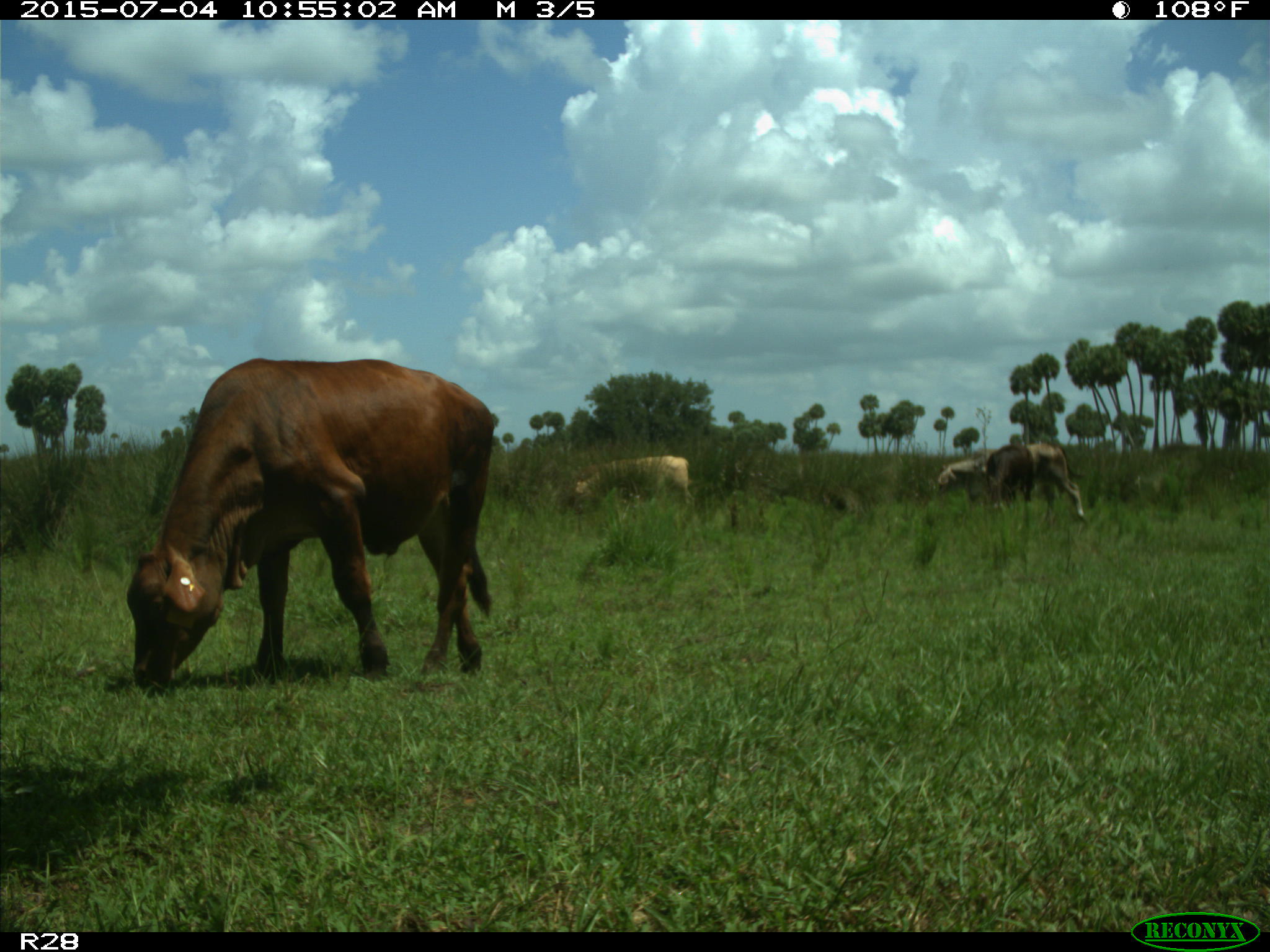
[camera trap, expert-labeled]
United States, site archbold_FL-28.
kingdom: Animalia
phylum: Chordata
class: Mammalia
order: Artiodactyla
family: Bovidae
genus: Bos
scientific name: Bos taurus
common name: domestic cow